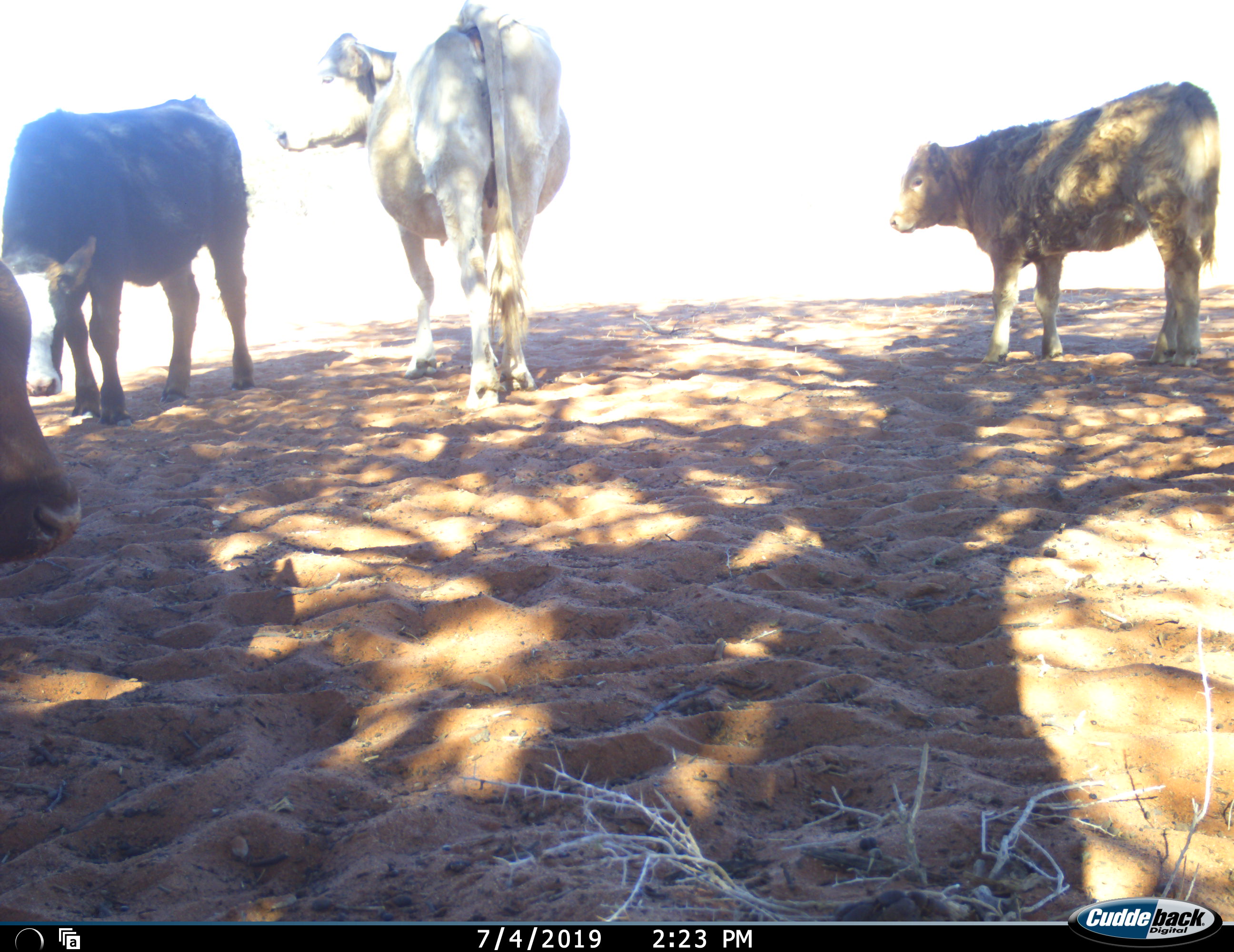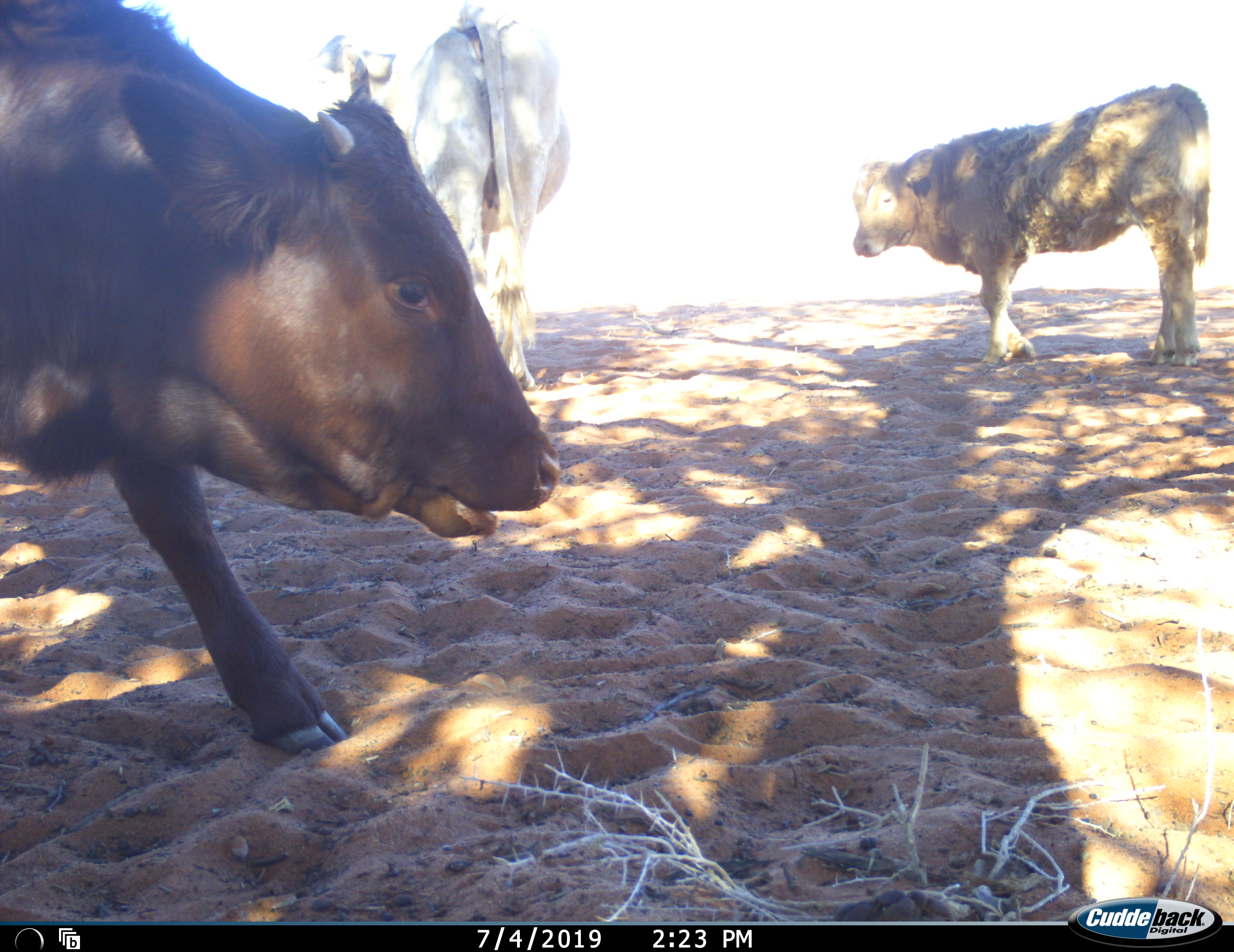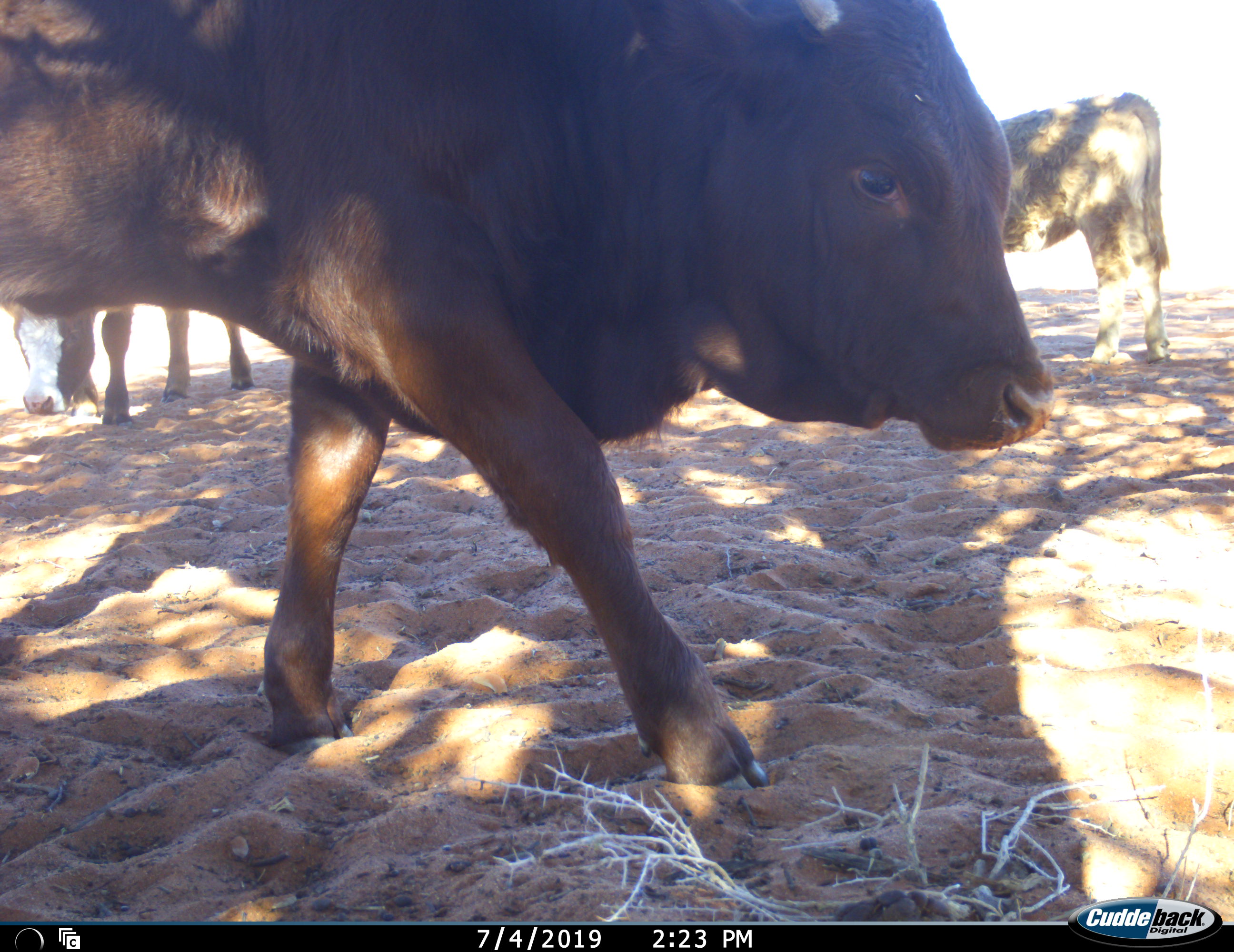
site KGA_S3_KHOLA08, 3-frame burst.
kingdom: Animalia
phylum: Chordata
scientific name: Vertebrata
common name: domestic animal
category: domesticanimal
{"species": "domesticanimal (domestic animal) (Vertebrata)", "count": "4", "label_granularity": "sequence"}